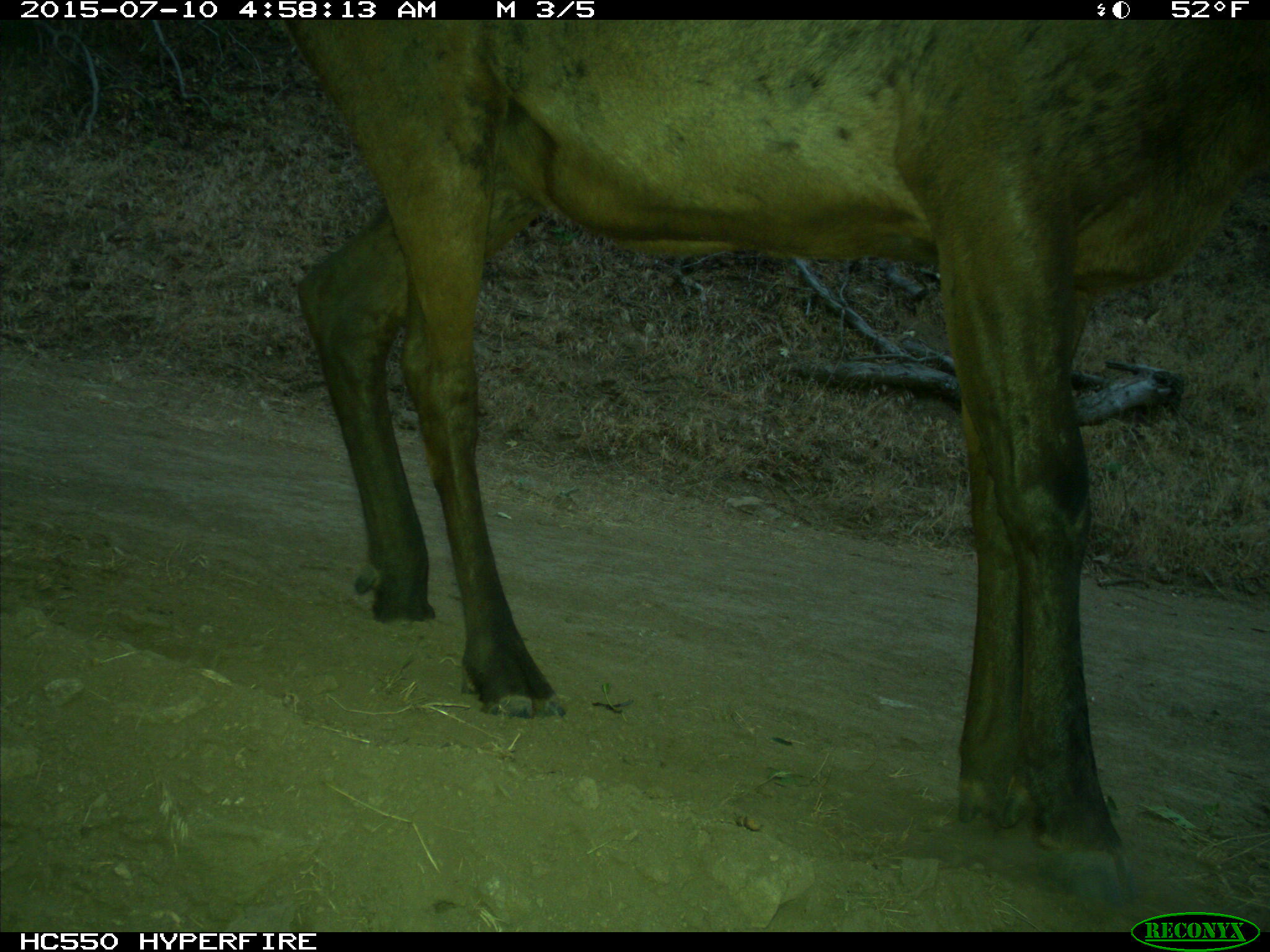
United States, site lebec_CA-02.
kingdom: Animalia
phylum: Chordata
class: Mammalia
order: Artiodactyla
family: Cervidae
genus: Cervus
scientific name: Cervus canadensis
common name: elk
Cervus canadensis (elk).